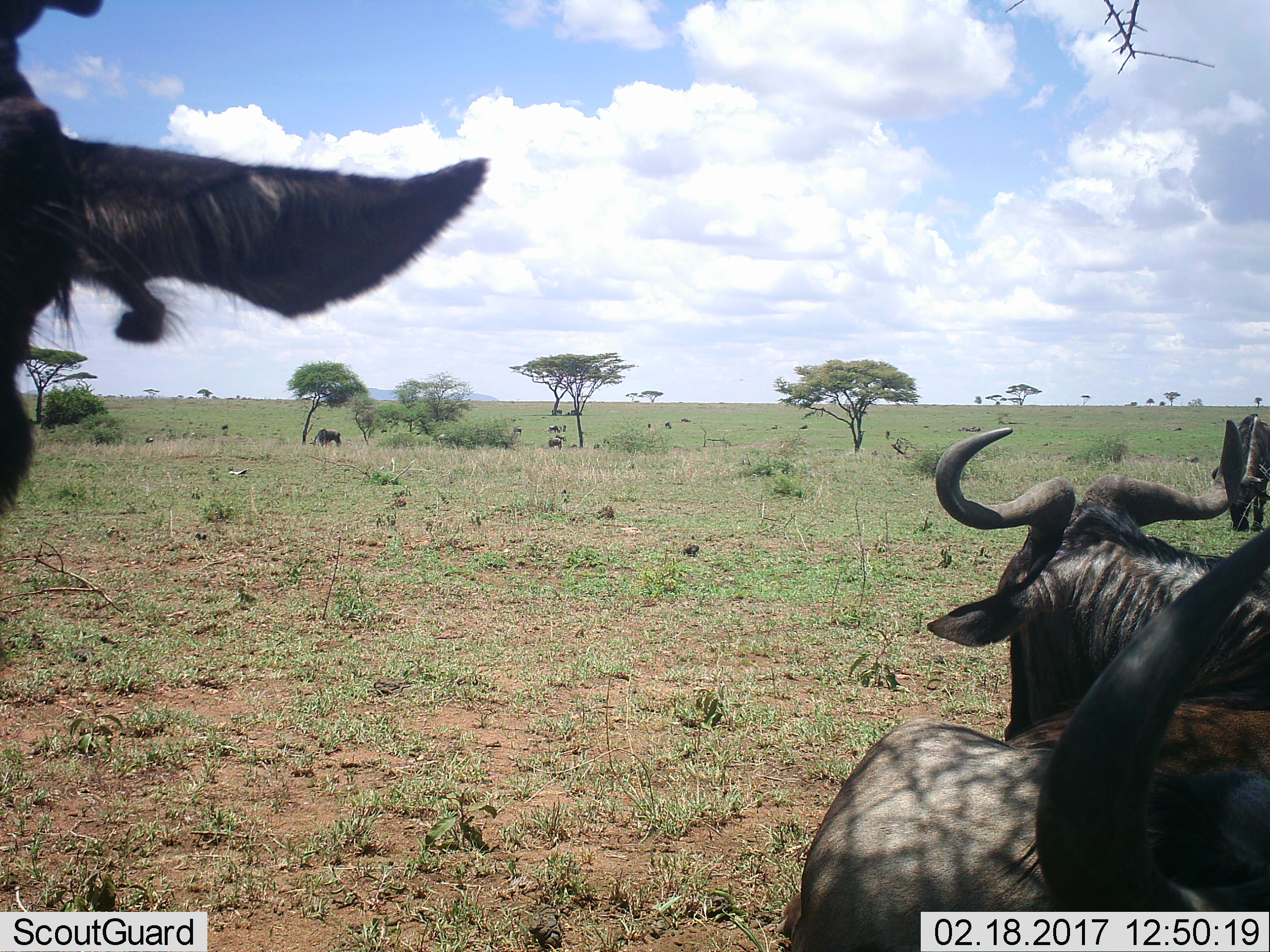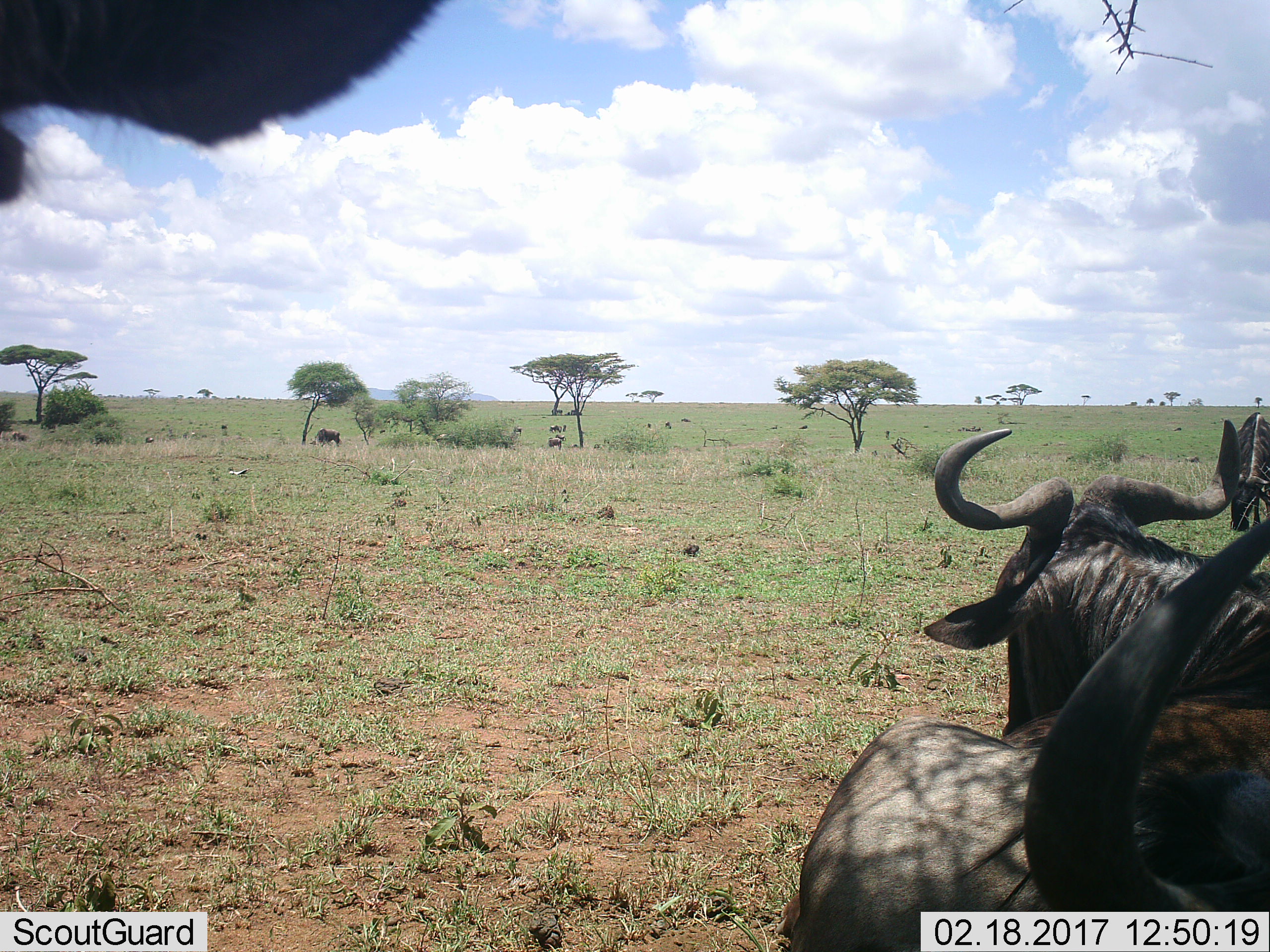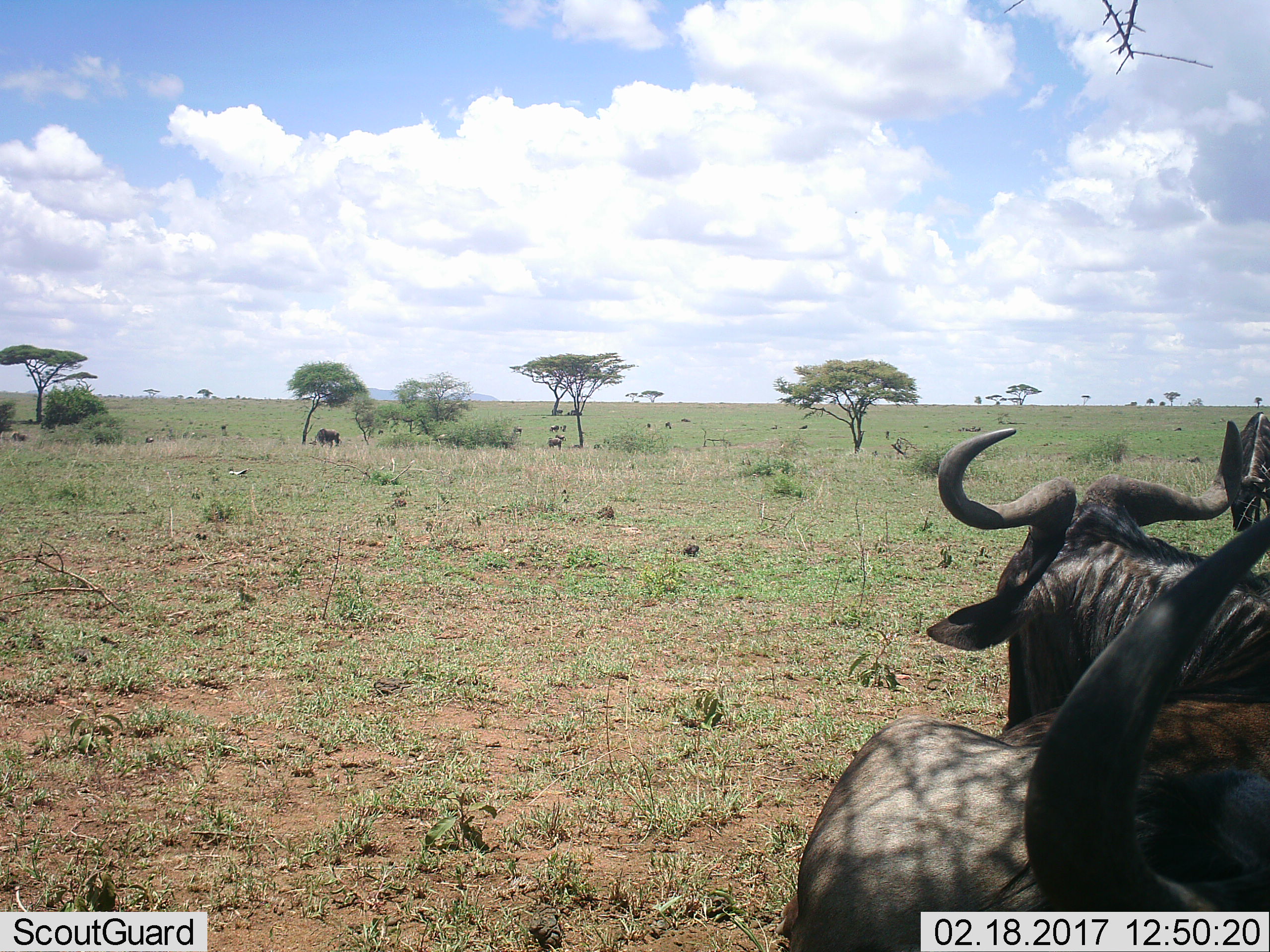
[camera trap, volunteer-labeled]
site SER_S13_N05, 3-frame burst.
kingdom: Animalia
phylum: Chordata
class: Mammalia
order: Artiodactyla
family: Bovidae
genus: Connochaetes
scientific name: Connochaetes taurinus taurinus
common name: blue wildebeest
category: wildebeestblue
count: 11-50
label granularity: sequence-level